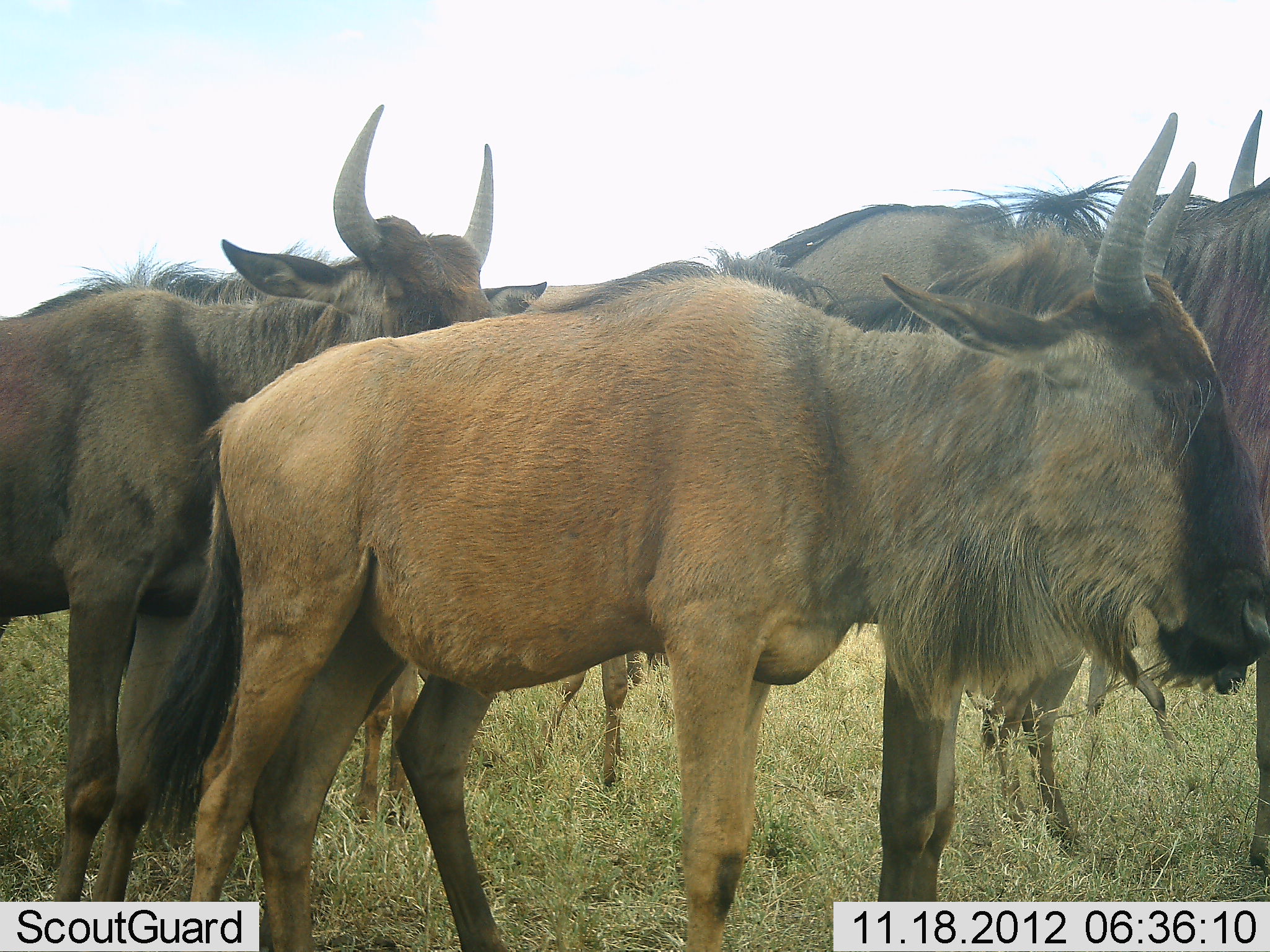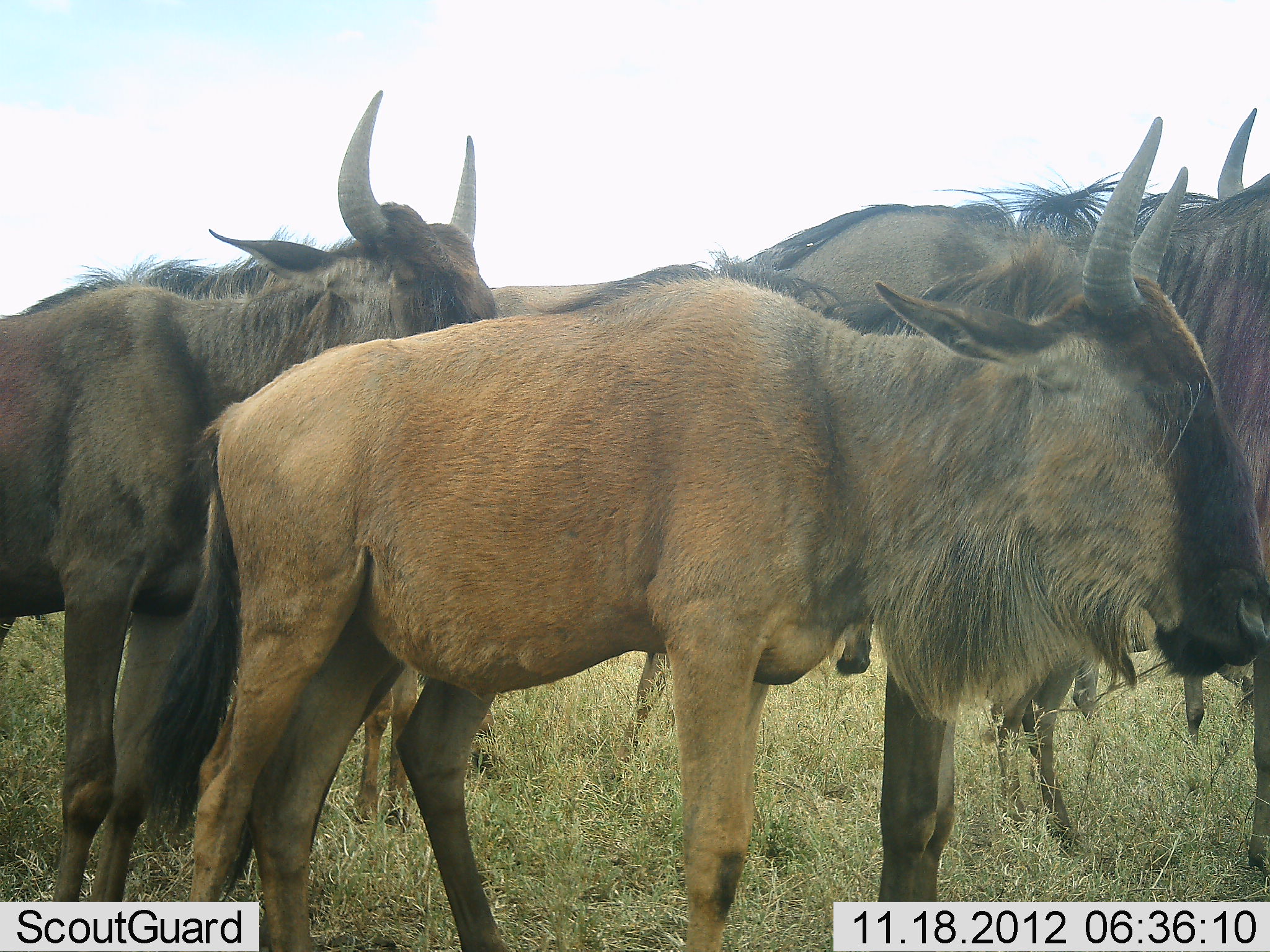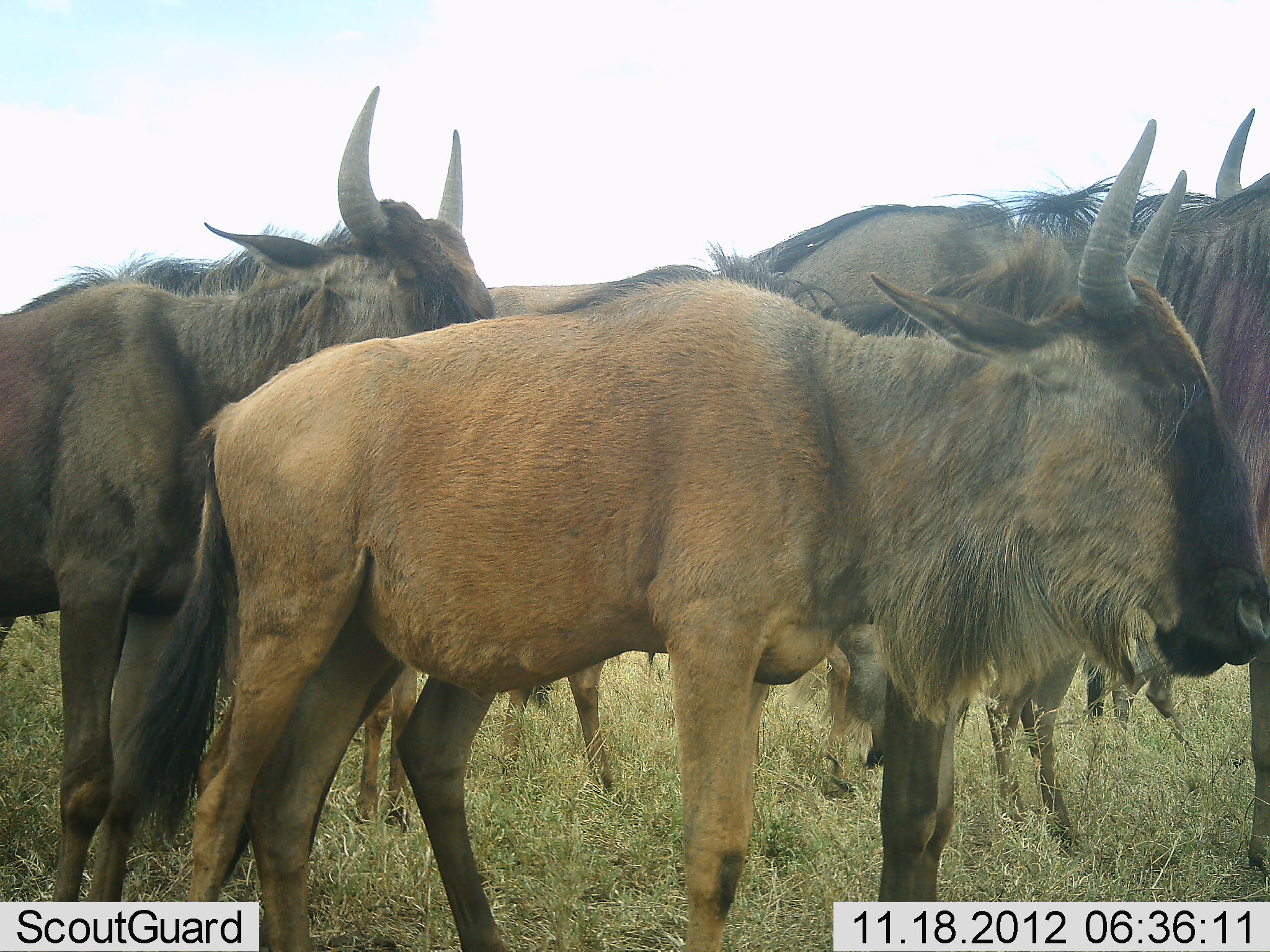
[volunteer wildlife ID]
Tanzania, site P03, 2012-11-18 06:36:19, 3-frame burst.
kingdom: Animalia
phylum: Chordata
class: Mammalia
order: Artiodactyla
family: Bovidae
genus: Connochaetes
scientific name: Connochaetes taurinus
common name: blue wildebeest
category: wildebeest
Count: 5.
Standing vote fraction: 90%.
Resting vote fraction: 20%.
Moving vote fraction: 40%.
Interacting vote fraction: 10%.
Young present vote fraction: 30%.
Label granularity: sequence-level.